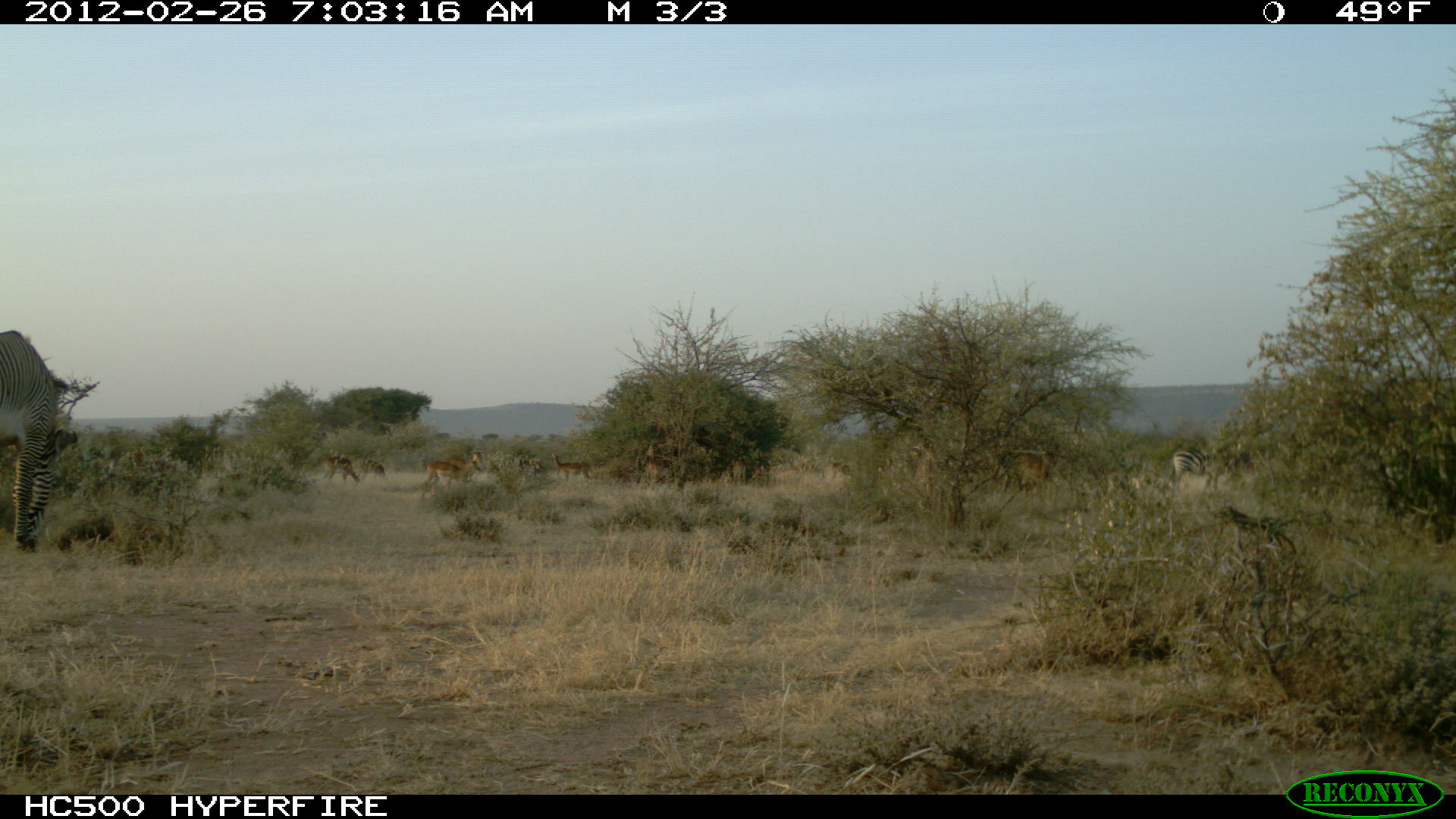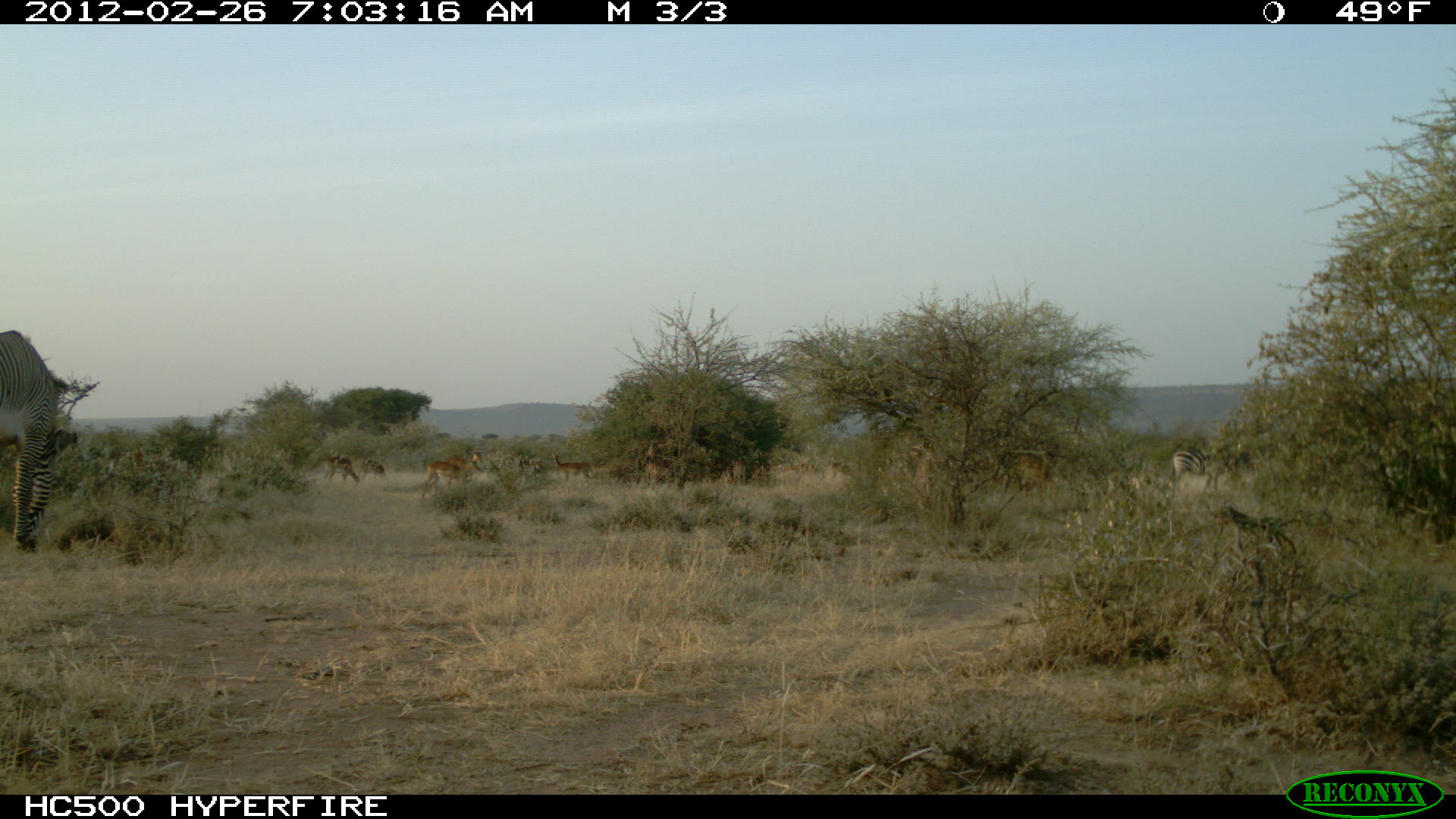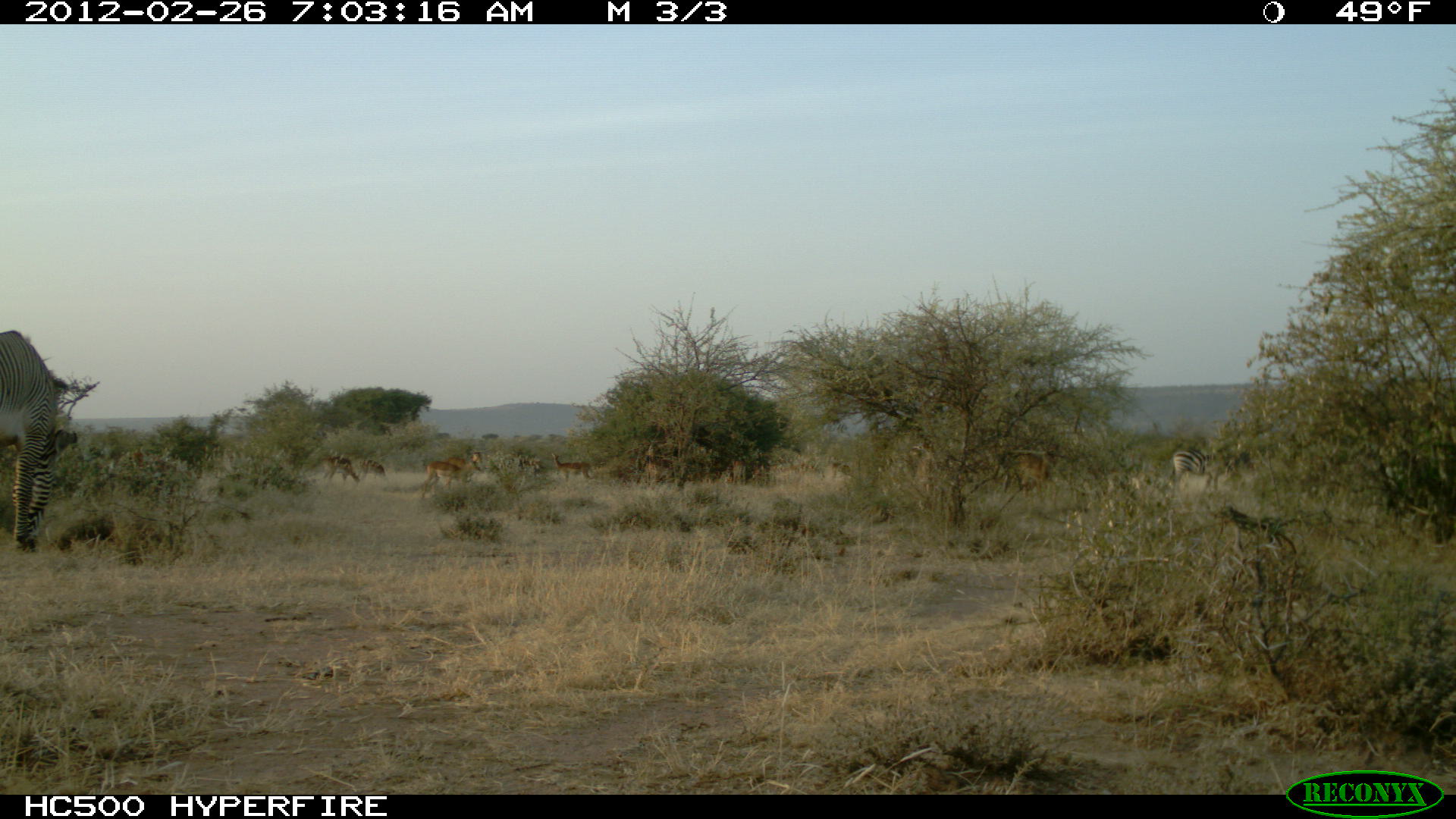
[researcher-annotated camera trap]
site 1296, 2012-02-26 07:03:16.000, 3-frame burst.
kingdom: Animalia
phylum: Chordata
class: Mammalia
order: Perissodactyla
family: Equidae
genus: Equus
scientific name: Equus quagga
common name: plains zebra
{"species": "Equus quagga (plains zebra)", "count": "1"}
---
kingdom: Animalia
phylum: Chordata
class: Mammalia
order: Perissodactyla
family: Equidae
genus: Equus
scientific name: Equus grevyi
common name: grévy's zebra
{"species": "Equus grevyi (grévy's zebra)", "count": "1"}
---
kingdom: Animalia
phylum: Chordata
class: Mammalia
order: Artiodactyla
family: Bovidae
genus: Aepyceros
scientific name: Aepyceros melampus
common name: impala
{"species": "Aepyceros melampus (impala)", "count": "9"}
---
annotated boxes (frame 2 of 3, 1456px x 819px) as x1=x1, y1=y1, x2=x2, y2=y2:
equus grevyi: x1=0, y1=329, x2=77, y2=552; x1=1167, y1=447, x2=1238, y2=513; x1=997, y1=451, x2=1057, y2=505; x1=116, y1=449, x2=201, y2=479; x1=421, y1=460, x2=475, y2=498; x1=441, y1=449, x2=482, y2=482; x1=318, y1=455, x2=360, y2=484; x1=551, y1=452, x2=591, y2=482; x1=751, y1=460, x2=776, y2=485; x1=726, y1=460, x2=750, y2=486; x1=355, y1=459, x2=386, y2=479; x1=828, y1=461, x2=850, y2=473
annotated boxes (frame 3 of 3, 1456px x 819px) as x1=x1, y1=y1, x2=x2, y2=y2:
aepyceros melampus: x1=0, y1=329, x2=79, y2=555; x1=1167, y1=447, x2=1237, y2=512; x1=1001, y1=451, x2=1058, y2=502; x1=115, y1=451, x2=201, y2=480; x1=420, y1=460, x2=475, y2=498; x1=318, y1=455, x2=361, y2=486; x1=551, y1=453, x2=591, y2=482; x1=441, y1=450, x2=483, y2=474; x1=726, y1=460, x2=750, y2=486; x1=357, y1=459, x2=386, y2=479; x1=751, y1=460, x2=770, y2=486; x1=830, y1=462, x2=853, y2=477